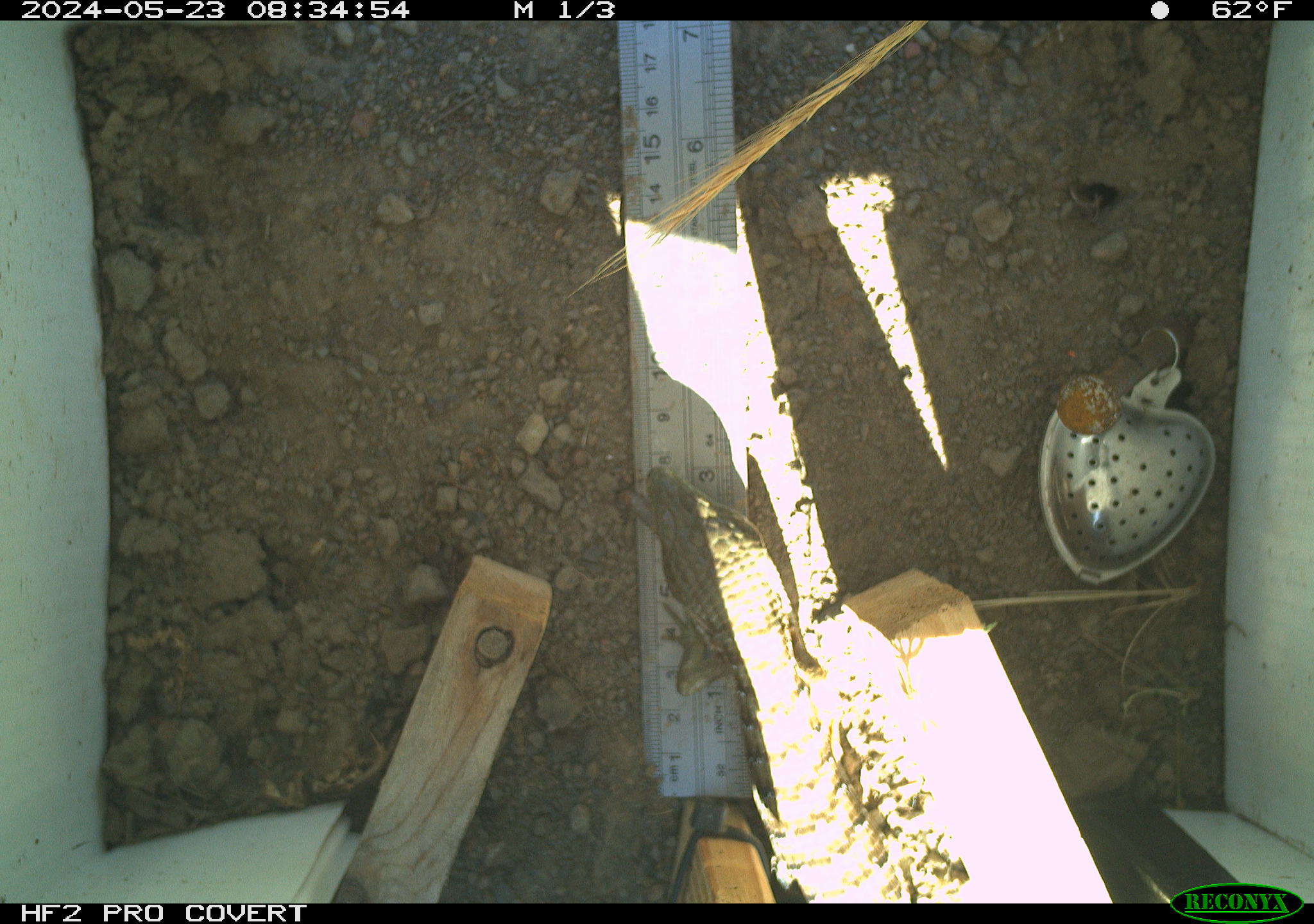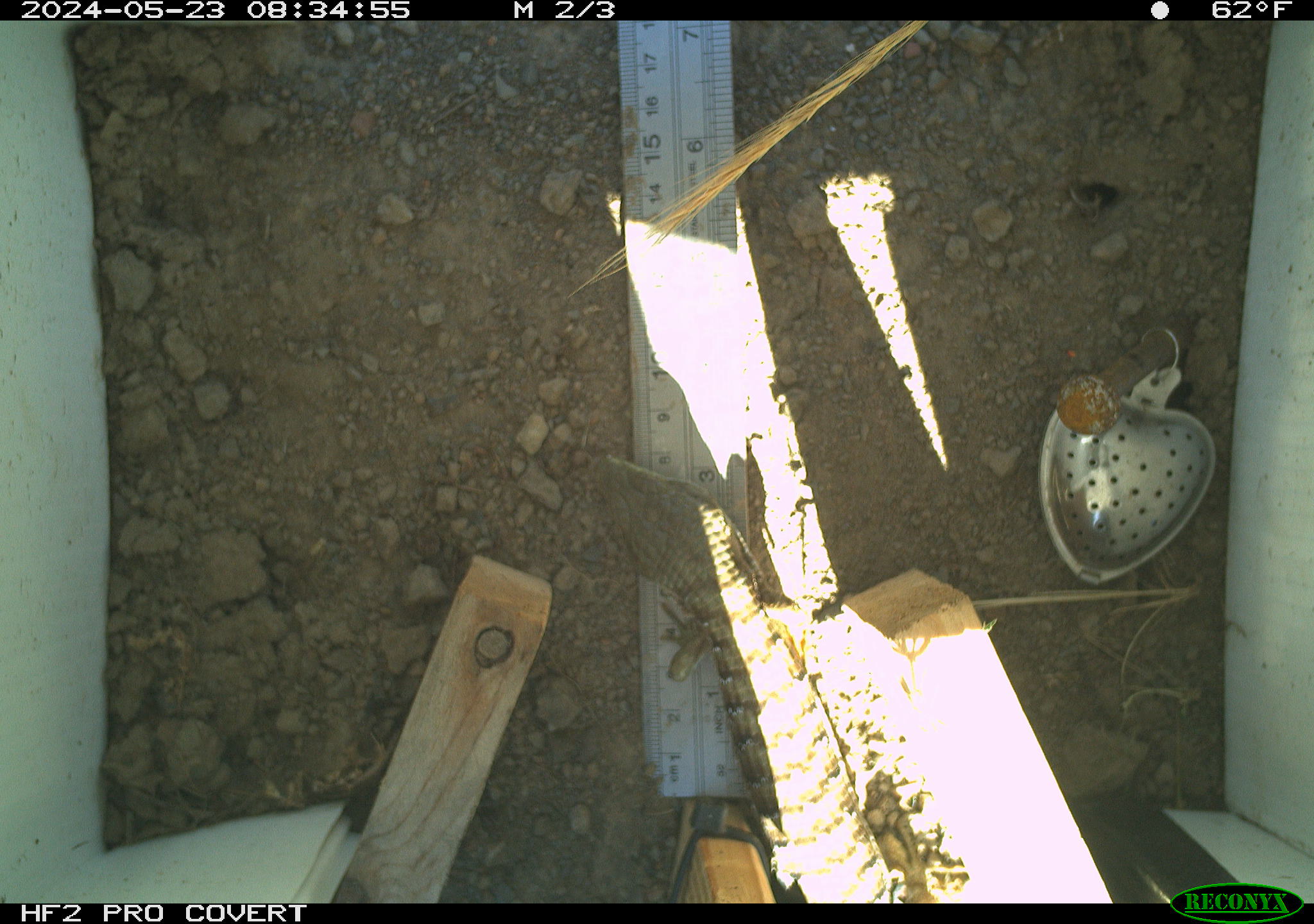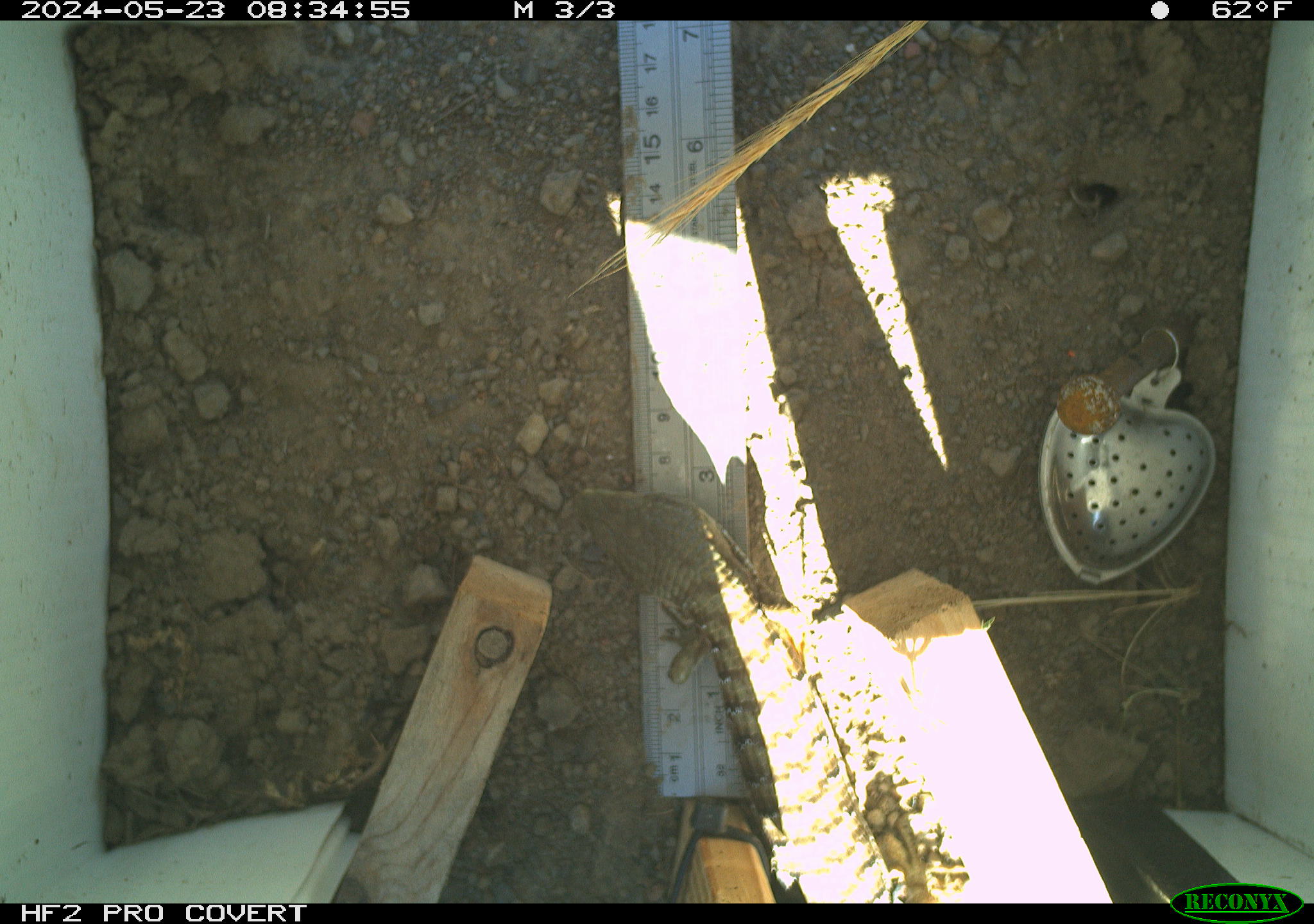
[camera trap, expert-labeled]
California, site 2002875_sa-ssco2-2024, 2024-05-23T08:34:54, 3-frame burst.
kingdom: Animalia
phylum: Chordata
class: Reptilia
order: Squamata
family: Anguidae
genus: Elgaria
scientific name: Elgaria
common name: alligator lizards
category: elgaria species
Elgaria species (alligator lizards) (Elgaria).